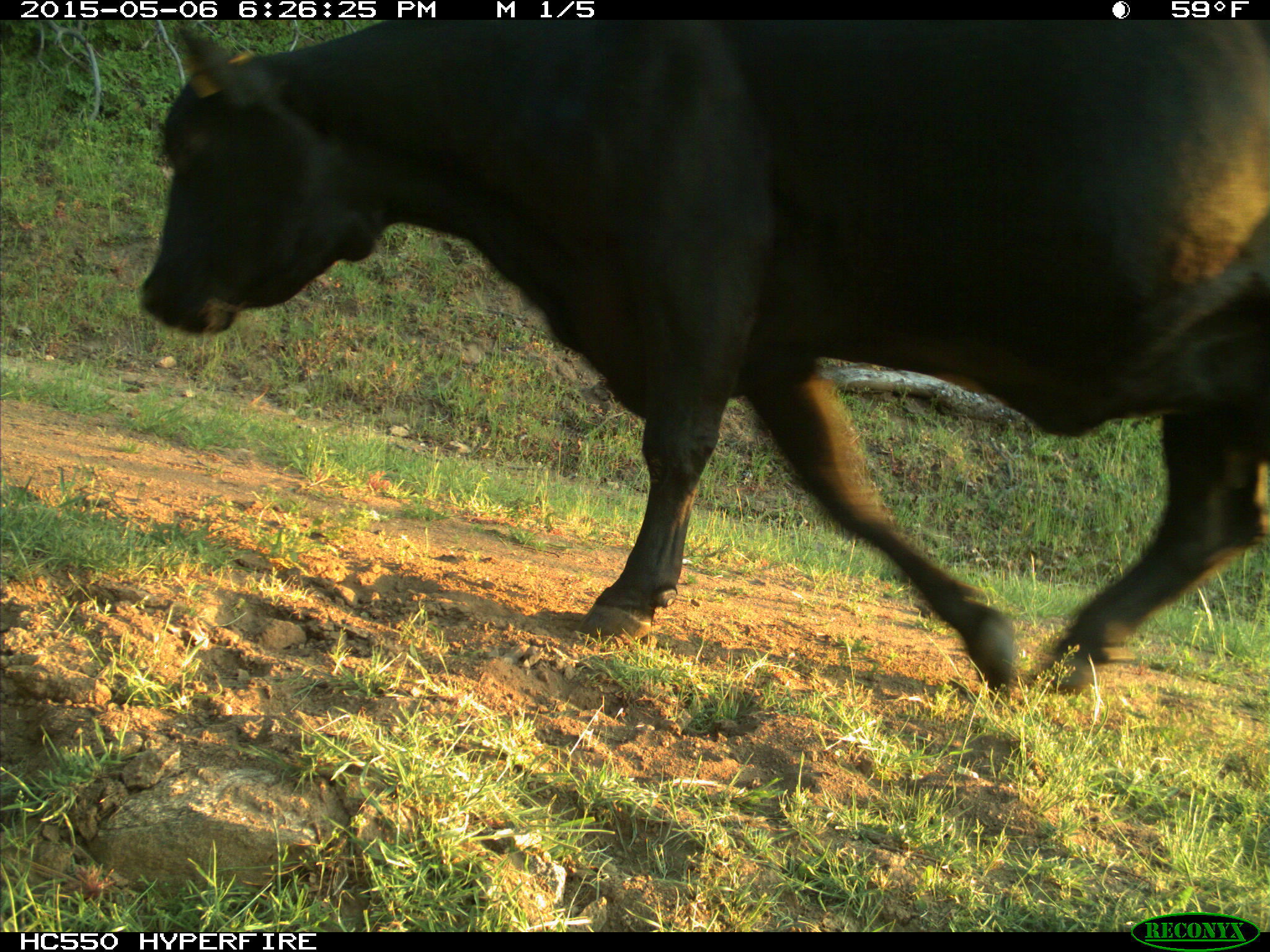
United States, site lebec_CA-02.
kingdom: Animalia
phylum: Chordata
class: Mammalia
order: Artiodactyla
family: Bovidae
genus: Bos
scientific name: Bos taurus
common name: domestic cow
Bos taurus (domestic cow).